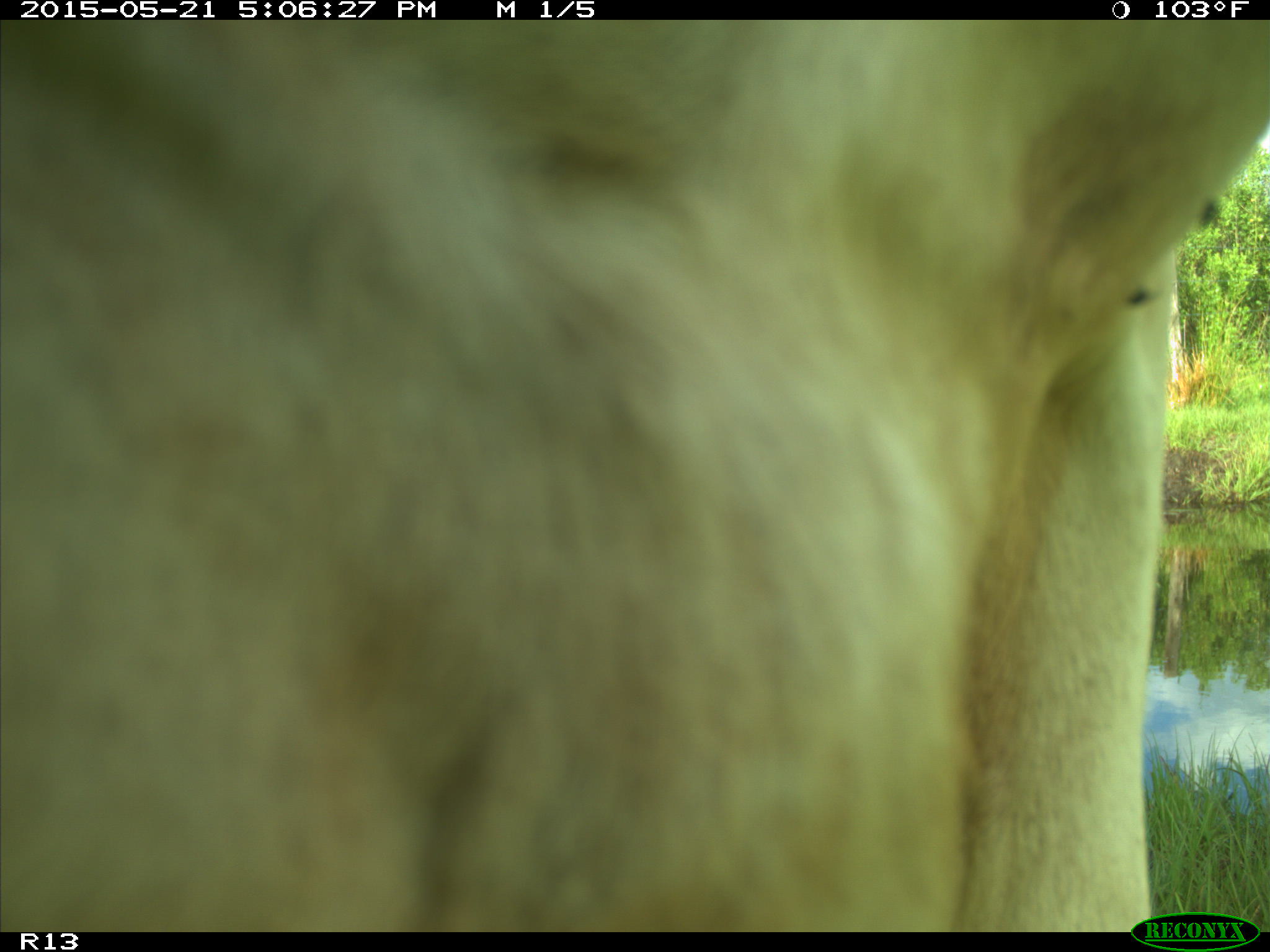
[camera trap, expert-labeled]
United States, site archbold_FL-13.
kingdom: Animalia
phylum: Chordata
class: Mammalia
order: Artiodactyla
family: Bovidae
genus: Bos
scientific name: Bos taurus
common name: domestic cow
Bos taurus (domestic cow).